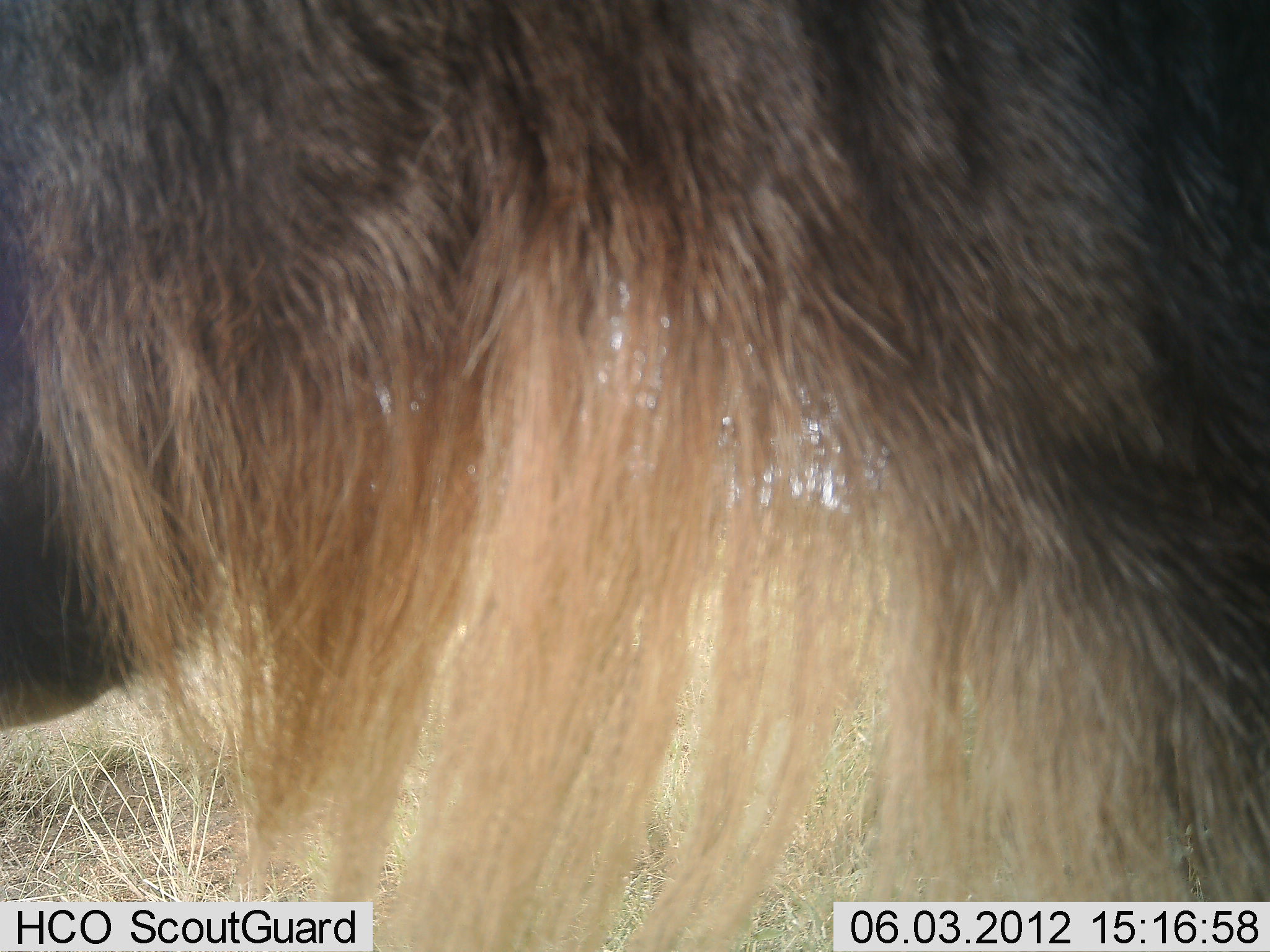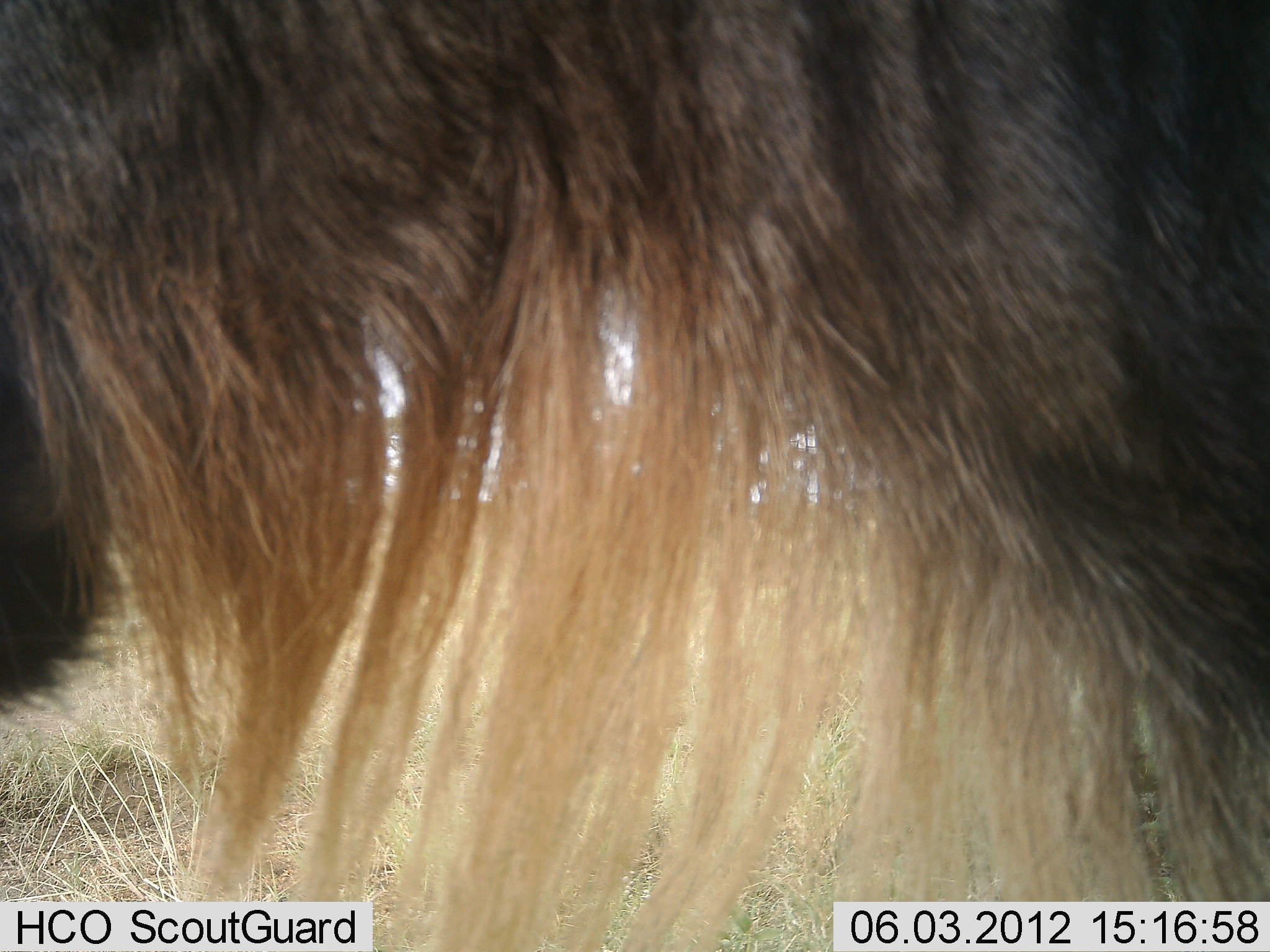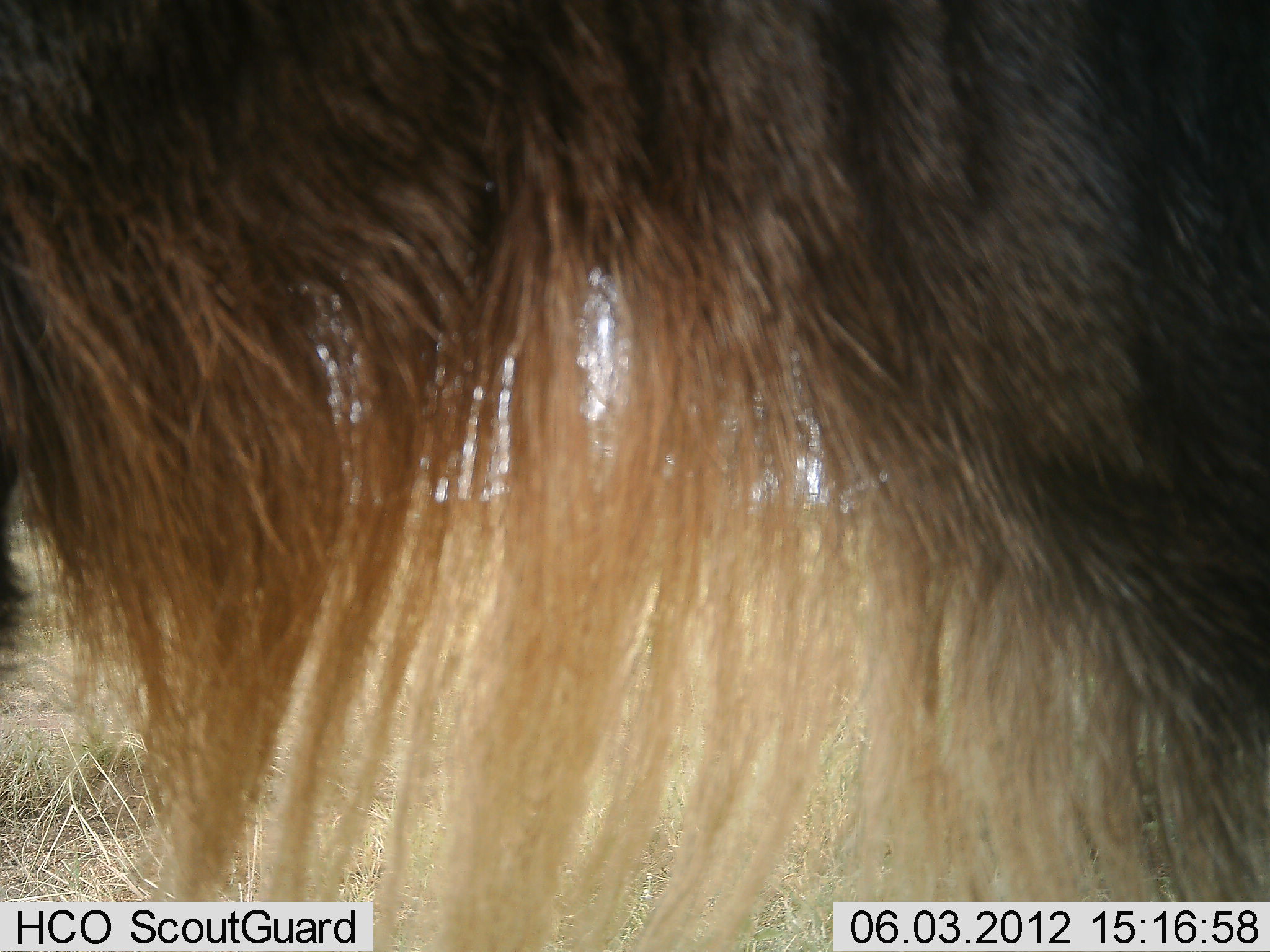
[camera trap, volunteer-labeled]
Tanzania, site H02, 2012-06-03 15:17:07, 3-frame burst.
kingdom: Animalia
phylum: Chordata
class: Mammalia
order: Artiodactyla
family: Bovidae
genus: Connochaetes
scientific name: Connochaetes taurinus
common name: blue wildebeest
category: wildebeest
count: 1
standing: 90%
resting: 0%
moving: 0%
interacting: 0%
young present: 0%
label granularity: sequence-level